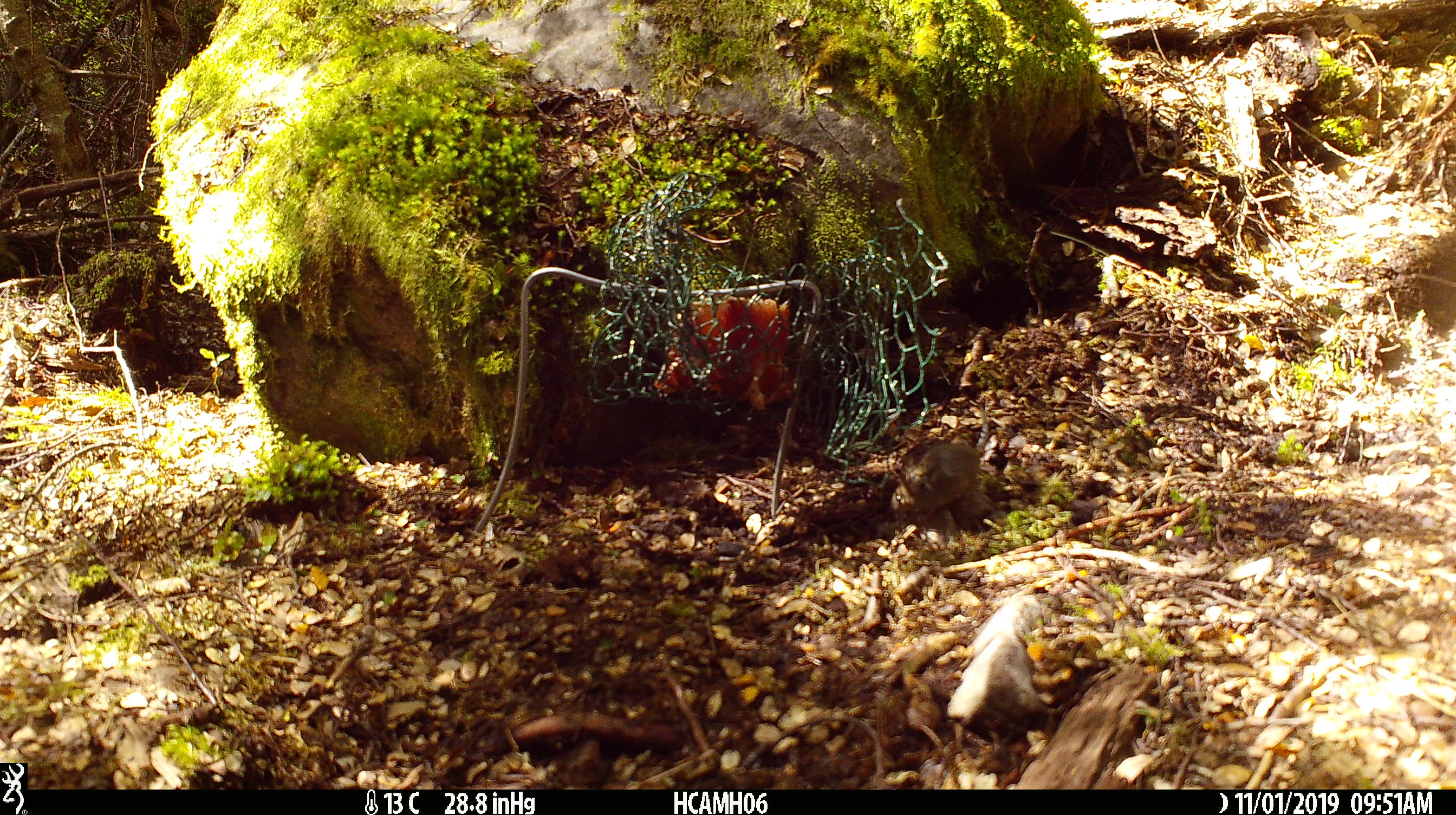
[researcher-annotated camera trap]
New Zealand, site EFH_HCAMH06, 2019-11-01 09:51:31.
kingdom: Animalia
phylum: Chordata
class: Mammalia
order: Rodentia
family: Muridae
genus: Mus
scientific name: Mus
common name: mouse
Mouse (Mus).